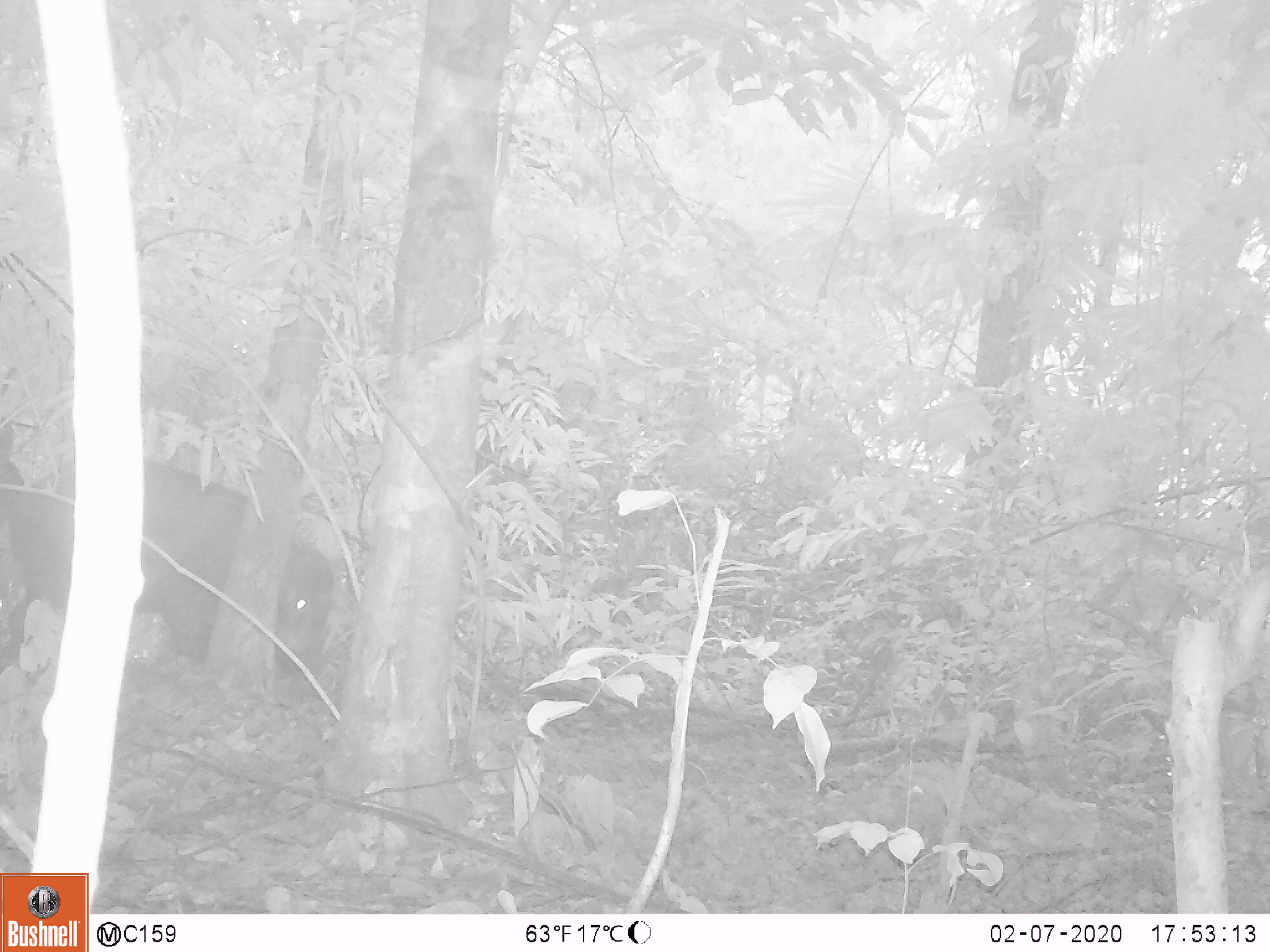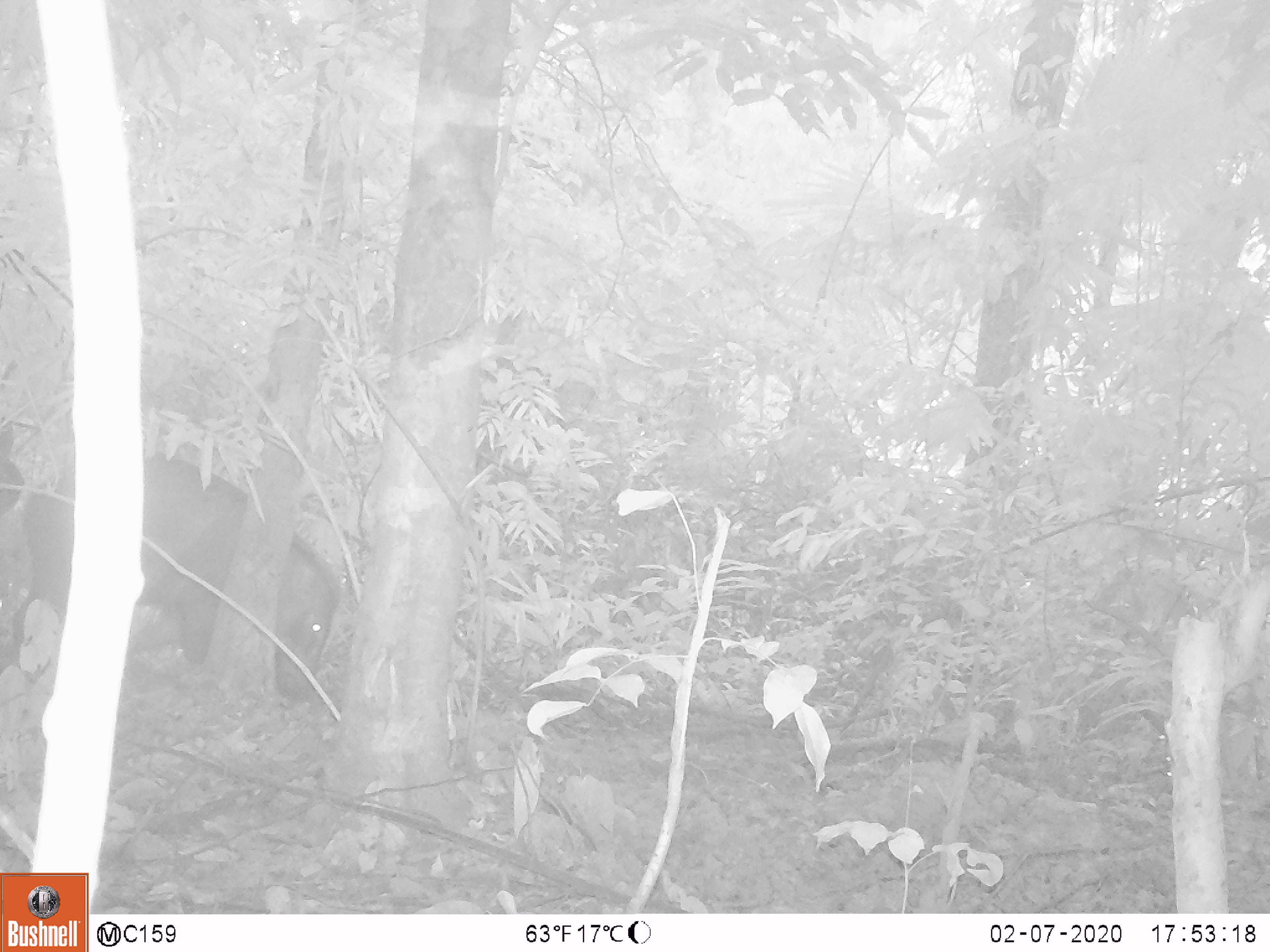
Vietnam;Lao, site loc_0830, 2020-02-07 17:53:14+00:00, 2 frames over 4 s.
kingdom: Animalia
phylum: Chordata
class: Mammalia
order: Artiodactyla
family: Suidae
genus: Sus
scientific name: Sus scrofa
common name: eurasian wild pig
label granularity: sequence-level